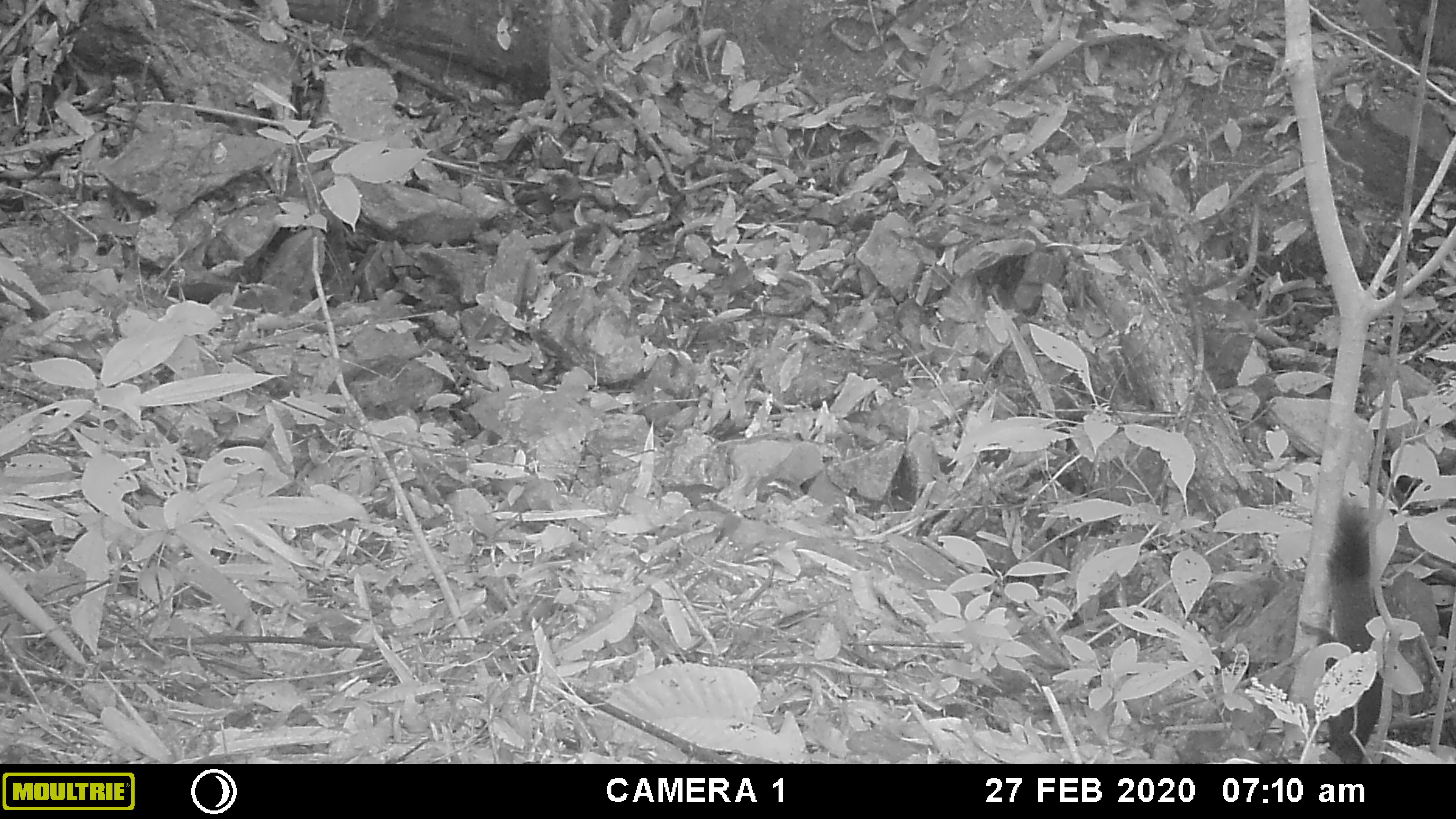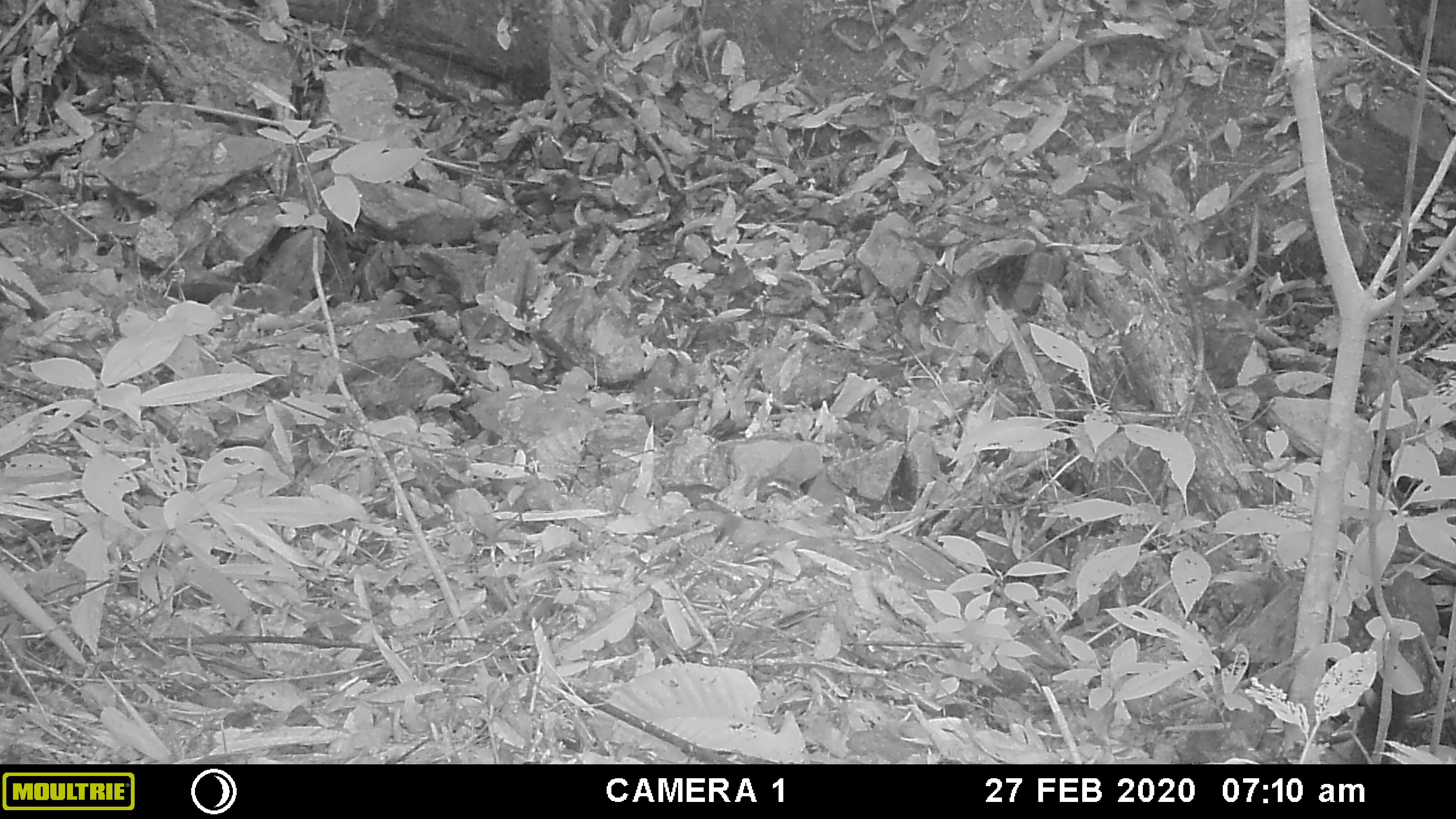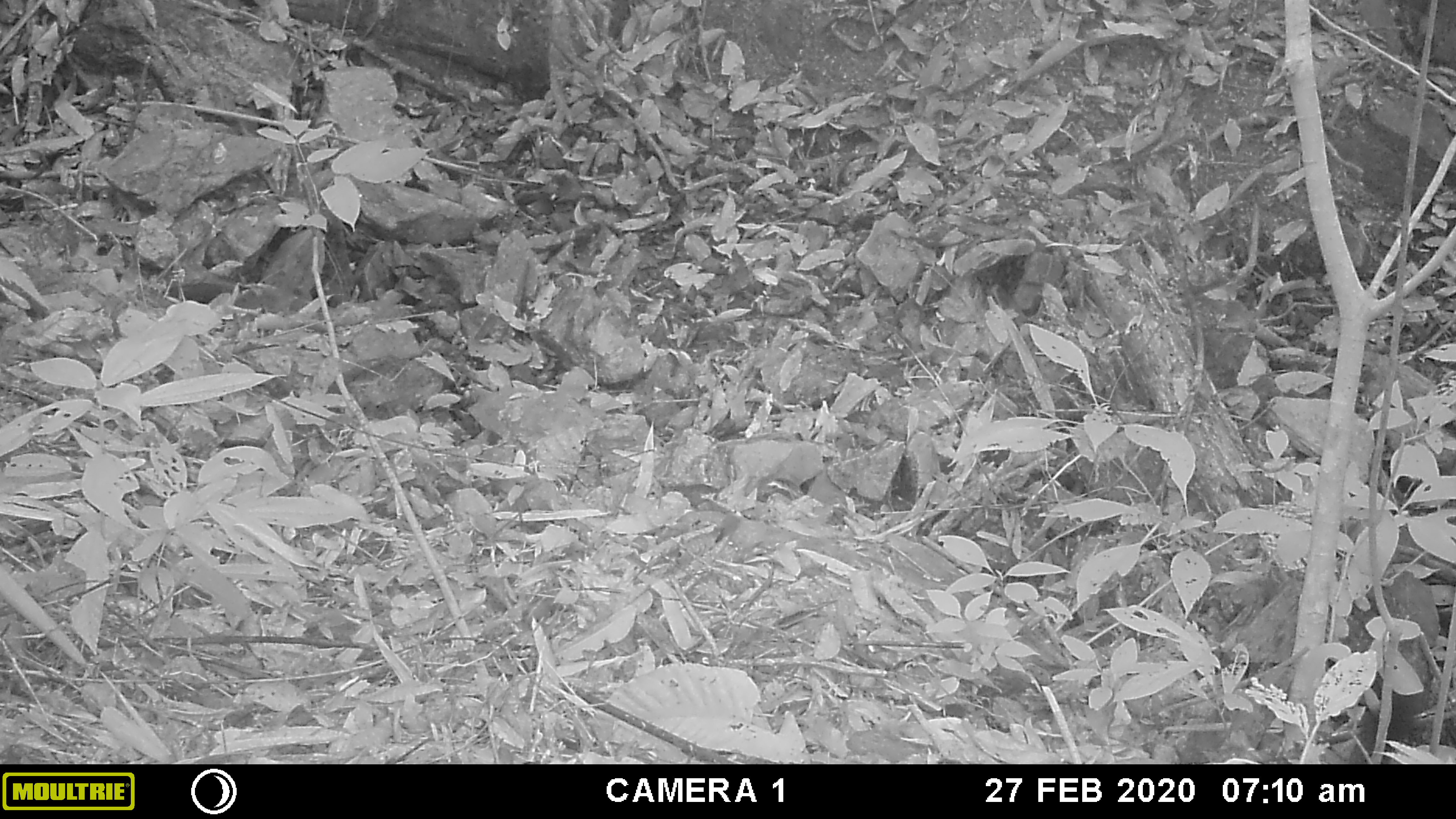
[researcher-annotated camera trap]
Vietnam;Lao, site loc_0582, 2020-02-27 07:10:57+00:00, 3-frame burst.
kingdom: Animalia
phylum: Chordata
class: Mammalia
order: Rodentia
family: Sciuridae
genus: Callosciurus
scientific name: Callosciurus erythraeus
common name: pallas's squirrel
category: pallass squirrel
Pallass squirrel (pallas's squirrel) (Callosciurus erythraeus). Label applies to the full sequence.